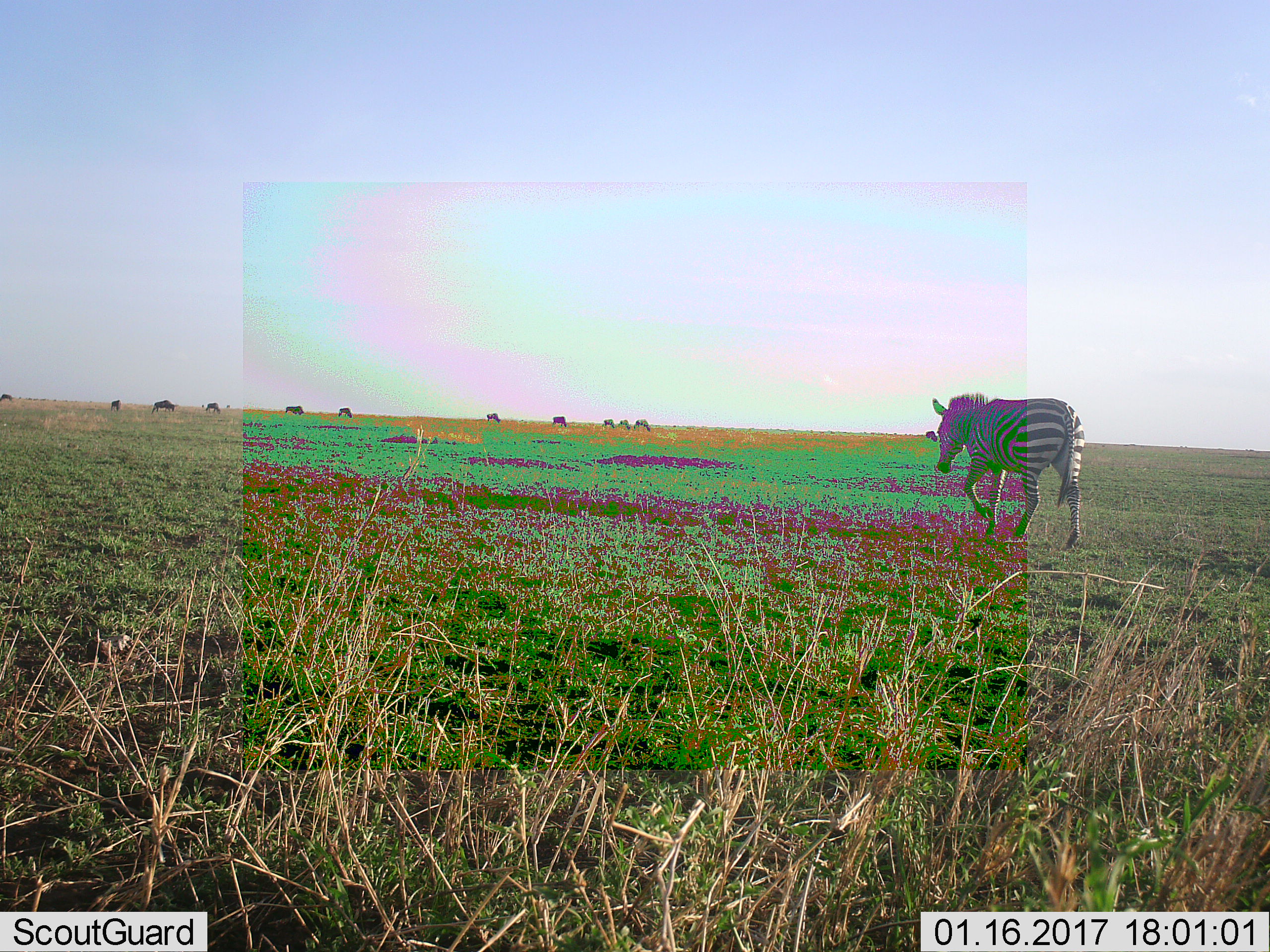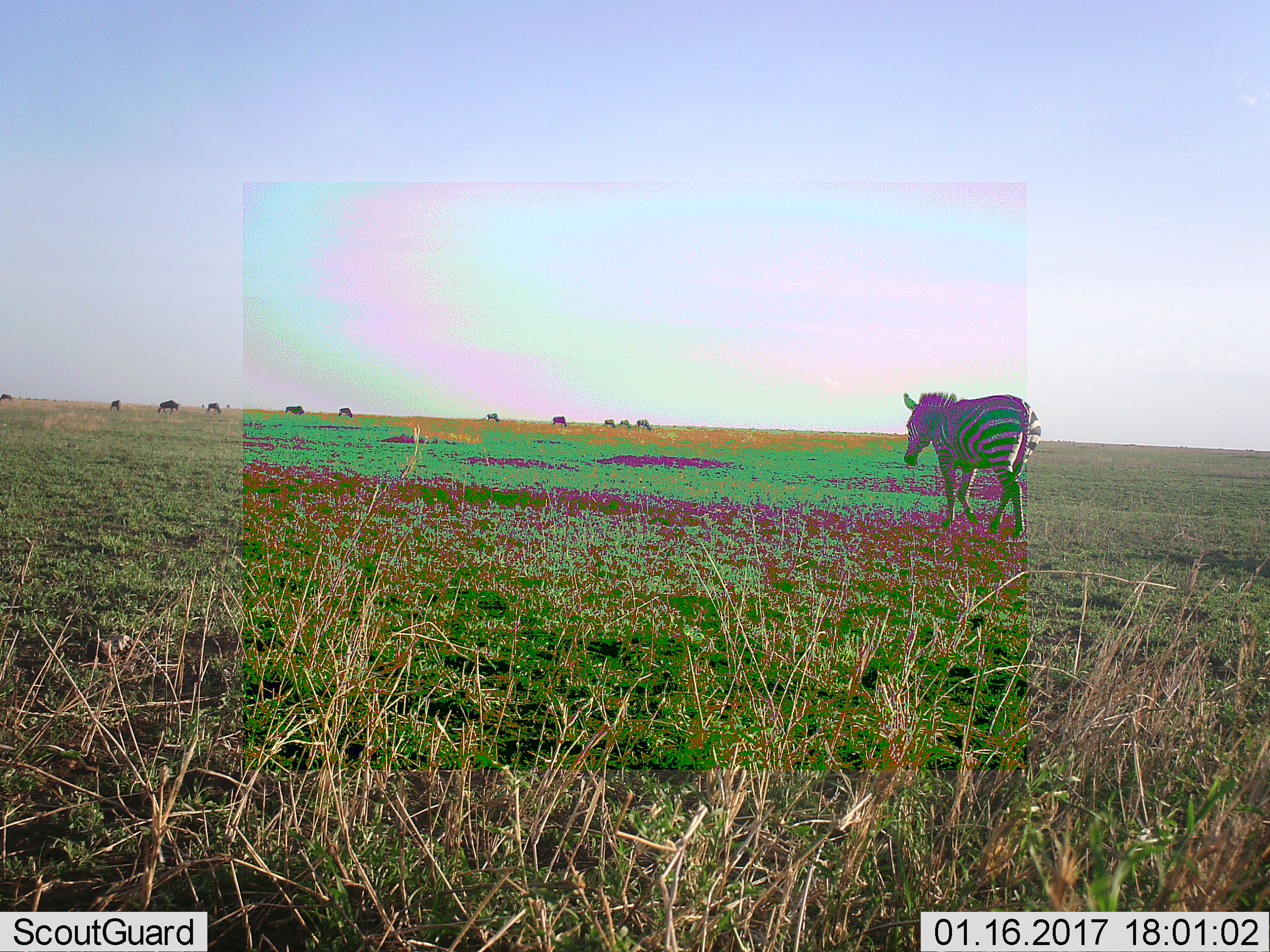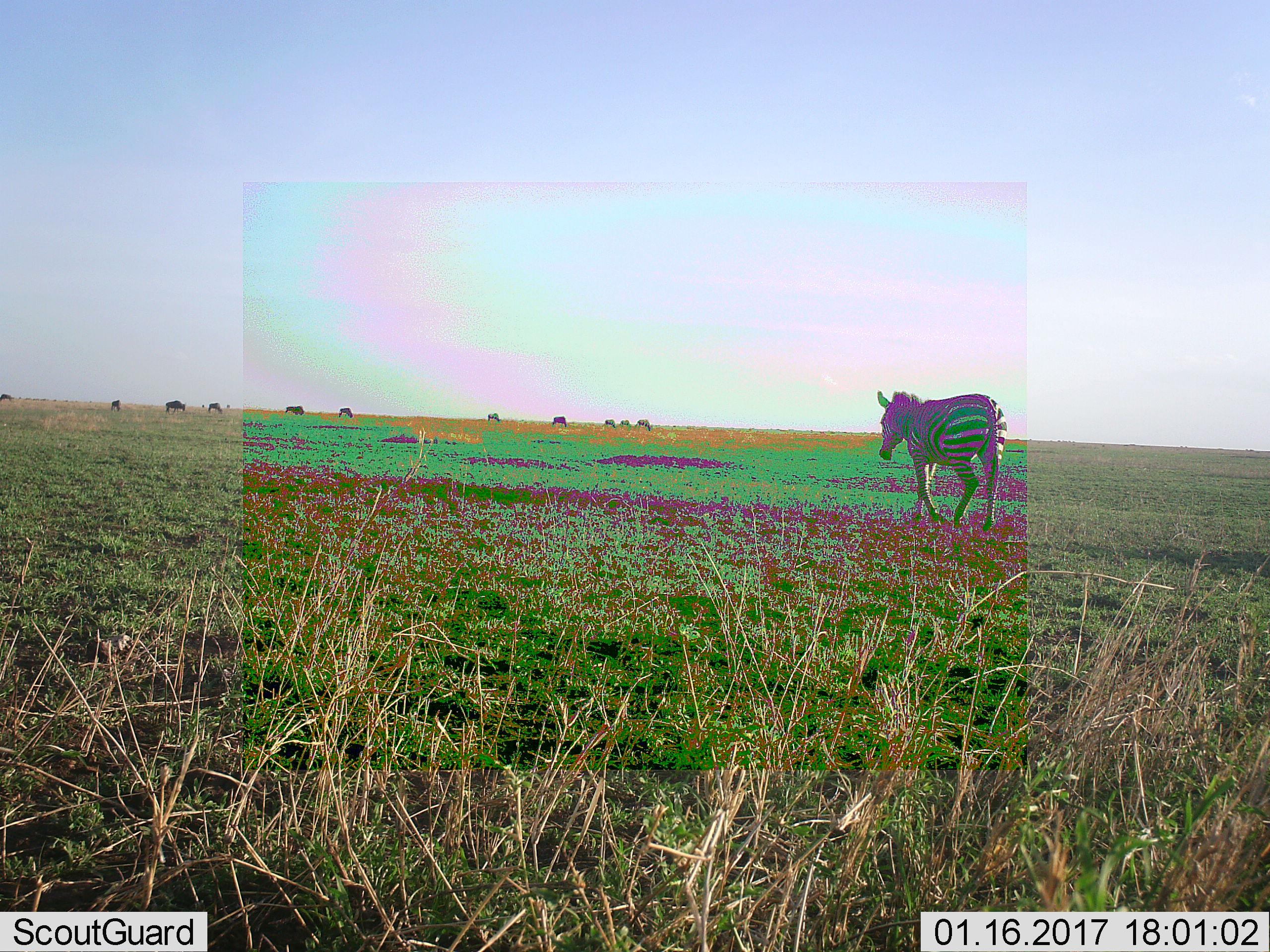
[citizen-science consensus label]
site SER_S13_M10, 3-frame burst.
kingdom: Animalia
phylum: Chordata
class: Mammalia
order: Artiodactyla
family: Bovidae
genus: Connochaetes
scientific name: Connochaetes taurinus taurinus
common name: blue wildebeest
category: wildebeestblue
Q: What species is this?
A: Wildebeestblue (blue wildebeest) (Connochaetes taurinus taurinus).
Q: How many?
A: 11-50.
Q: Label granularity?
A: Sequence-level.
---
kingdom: Animalia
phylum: Chordata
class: Mammalia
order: Perissodactyla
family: Equidae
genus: Equus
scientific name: Equus quagga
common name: plains zebra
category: zebraplains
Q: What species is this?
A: Zebraplains (plains zebra) (Equus quagga).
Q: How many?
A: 1.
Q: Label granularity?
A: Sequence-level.